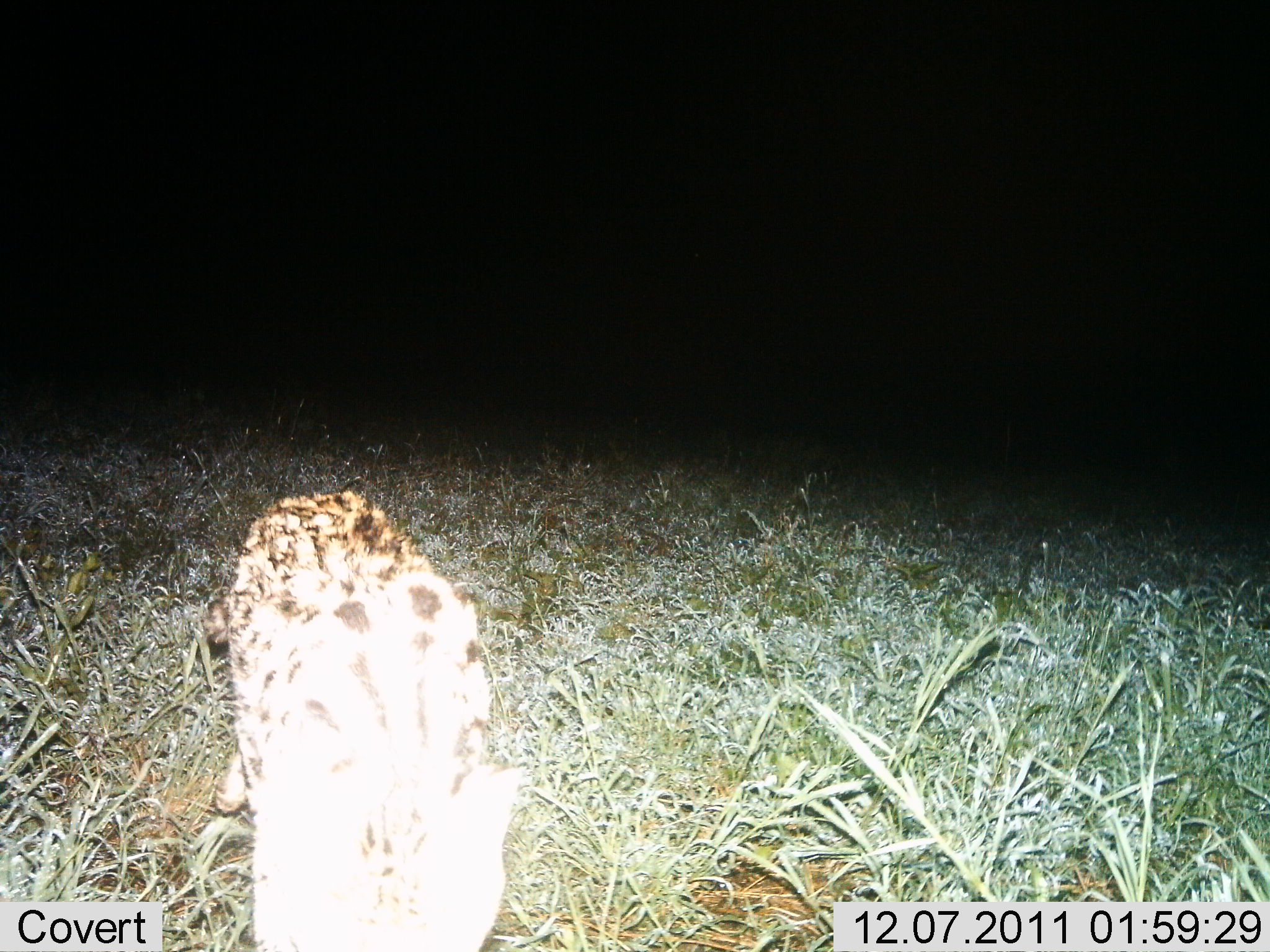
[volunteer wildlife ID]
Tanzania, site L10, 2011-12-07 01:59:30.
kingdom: Animalia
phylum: Chordata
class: Mammalia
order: Carnivora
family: Felidae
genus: Leptailurus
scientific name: Leptailurus serval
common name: serval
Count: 1.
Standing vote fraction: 45%.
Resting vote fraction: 0%.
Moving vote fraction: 55%.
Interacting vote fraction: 0%.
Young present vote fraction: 0%.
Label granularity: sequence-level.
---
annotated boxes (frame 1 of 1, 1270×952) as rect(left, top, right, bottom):
animal: rect(195, 485, 532, 952)